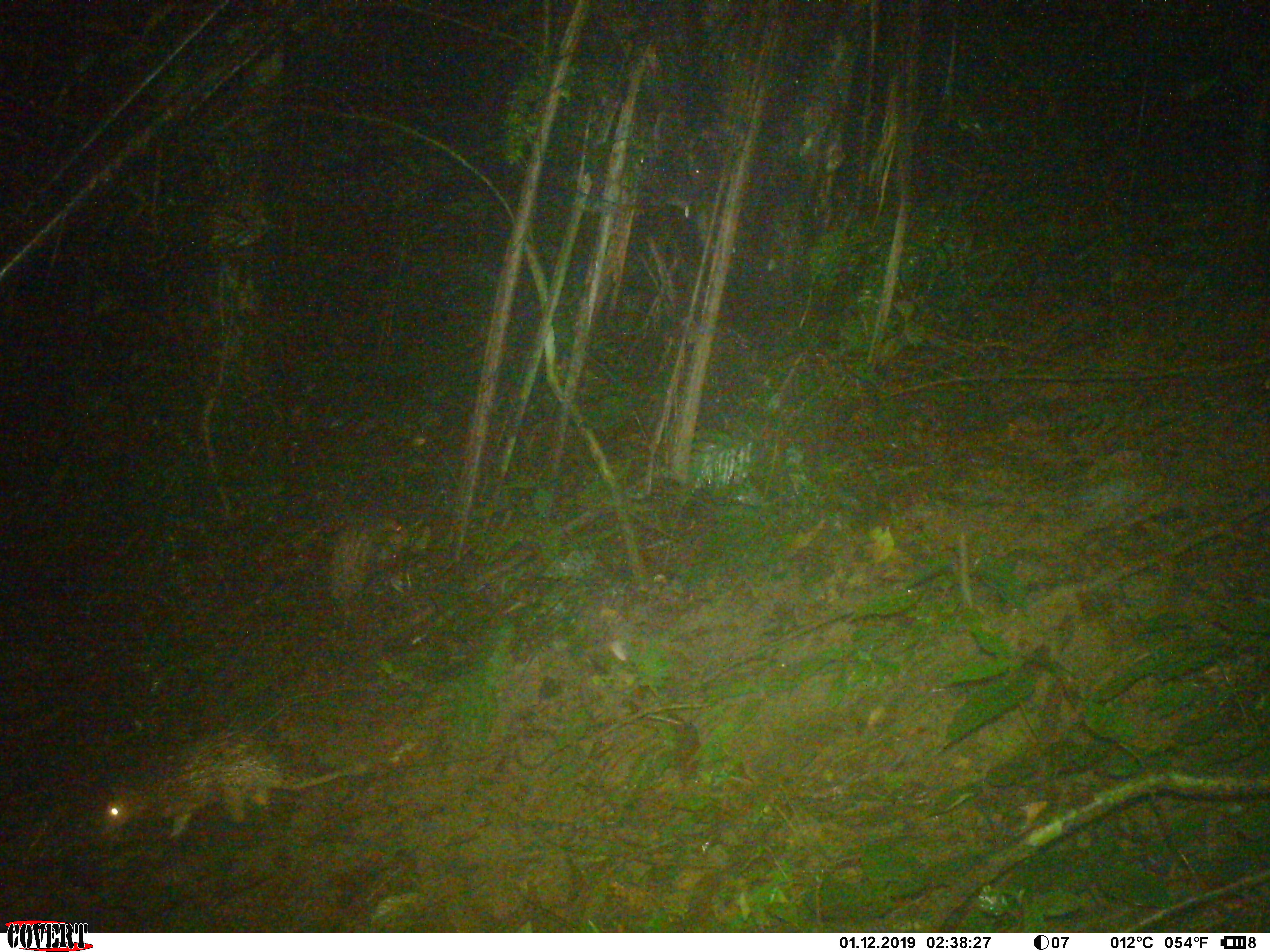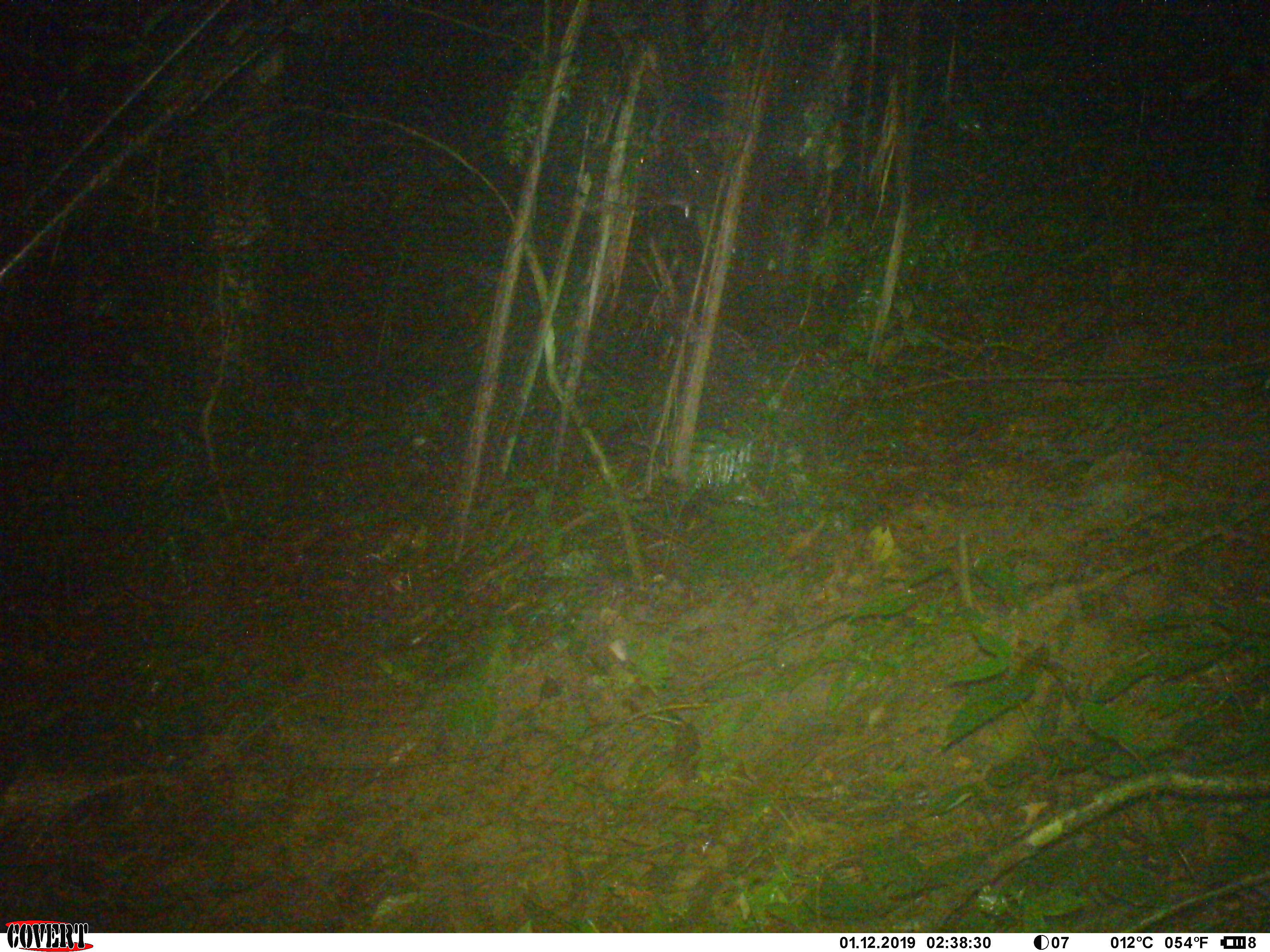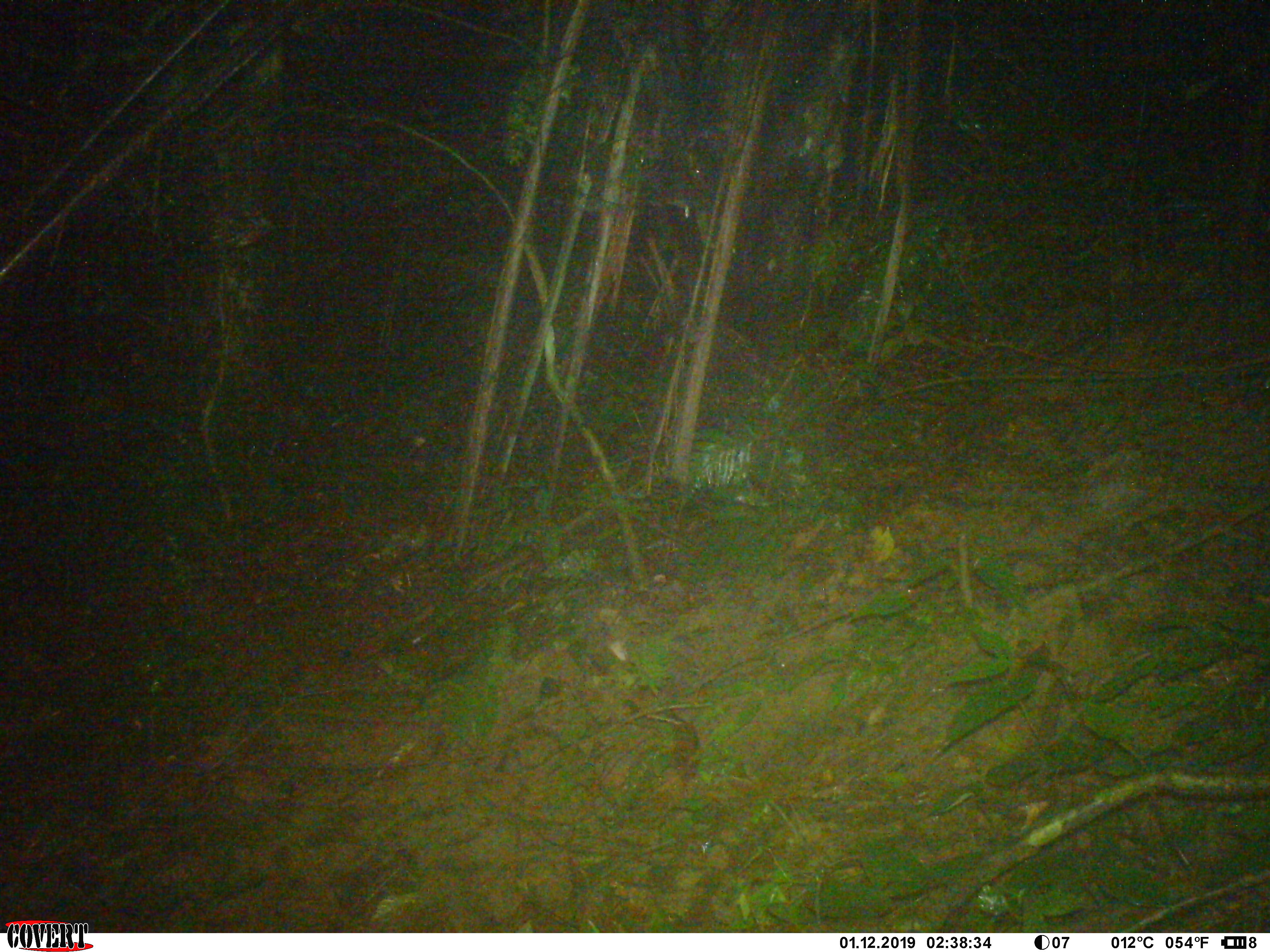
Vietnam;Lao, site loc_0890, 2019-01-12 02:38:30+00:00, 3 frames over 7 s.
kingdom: Animalia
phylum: Chordata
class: Mammalia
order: Rodentia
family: Hystricidae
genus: Atherurus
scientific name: Atherurus macrourus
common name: asiatic brush-tailed porcupine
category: asiatic brush tailed porcupine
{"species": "asiatic brush tailed porcupine (asiatic brush-tailed porcupine) (Atherurus macrourus)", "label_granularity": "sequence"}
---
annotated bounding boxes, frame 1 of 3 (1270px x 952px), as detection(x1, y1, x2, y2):
asiatic brush tailed porcupine: detection(88, 724, 372, 843); detection(322, 510, 412, 628)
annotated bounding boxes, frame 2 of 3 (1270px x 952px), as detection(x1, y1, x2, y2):
asiatic brush tailed porcupine: detection(0, 759, 191, 858)